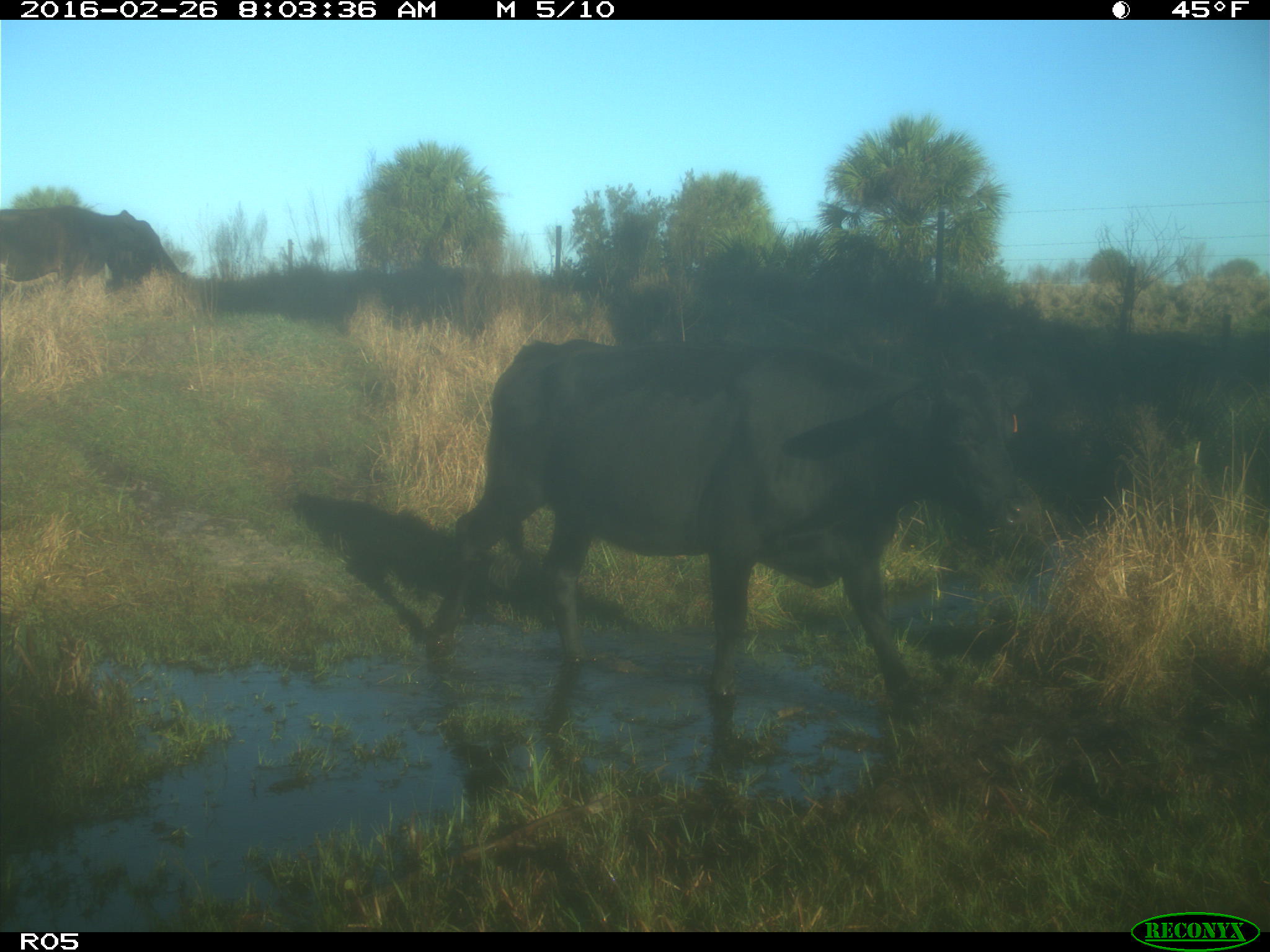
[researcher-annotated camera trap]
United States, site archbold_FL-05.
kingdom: Animalia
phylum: Chordata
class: Mammalia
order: Artiodactyla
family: Bovidae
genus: Bos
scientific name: Bos taurus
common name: domestic cow